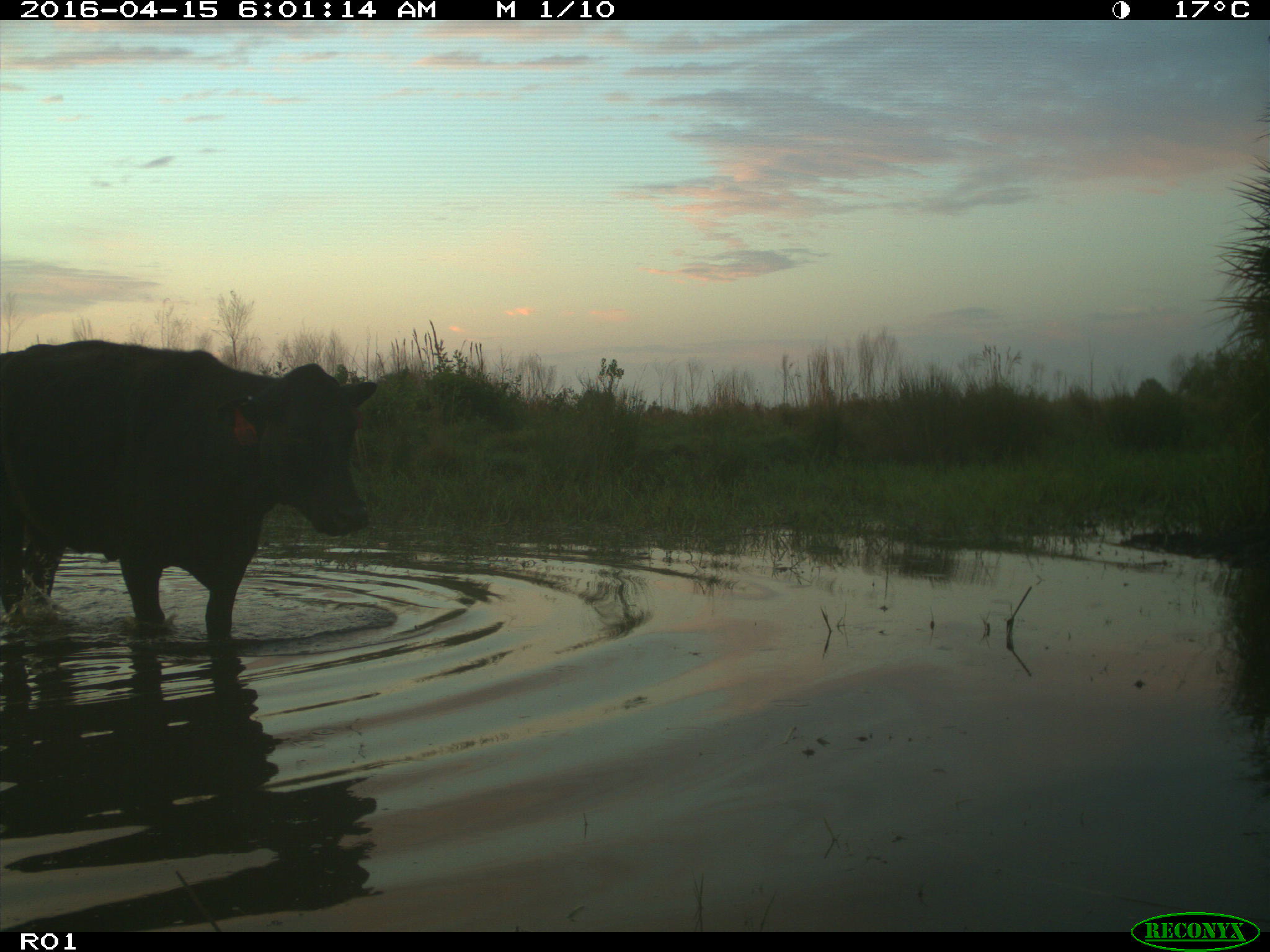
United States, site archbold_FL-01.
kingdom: Animalia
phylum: Chordata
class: Mammalia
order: Artiodactyla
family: Bovidae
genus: Bos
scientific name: Bos taurus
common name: domestic cow